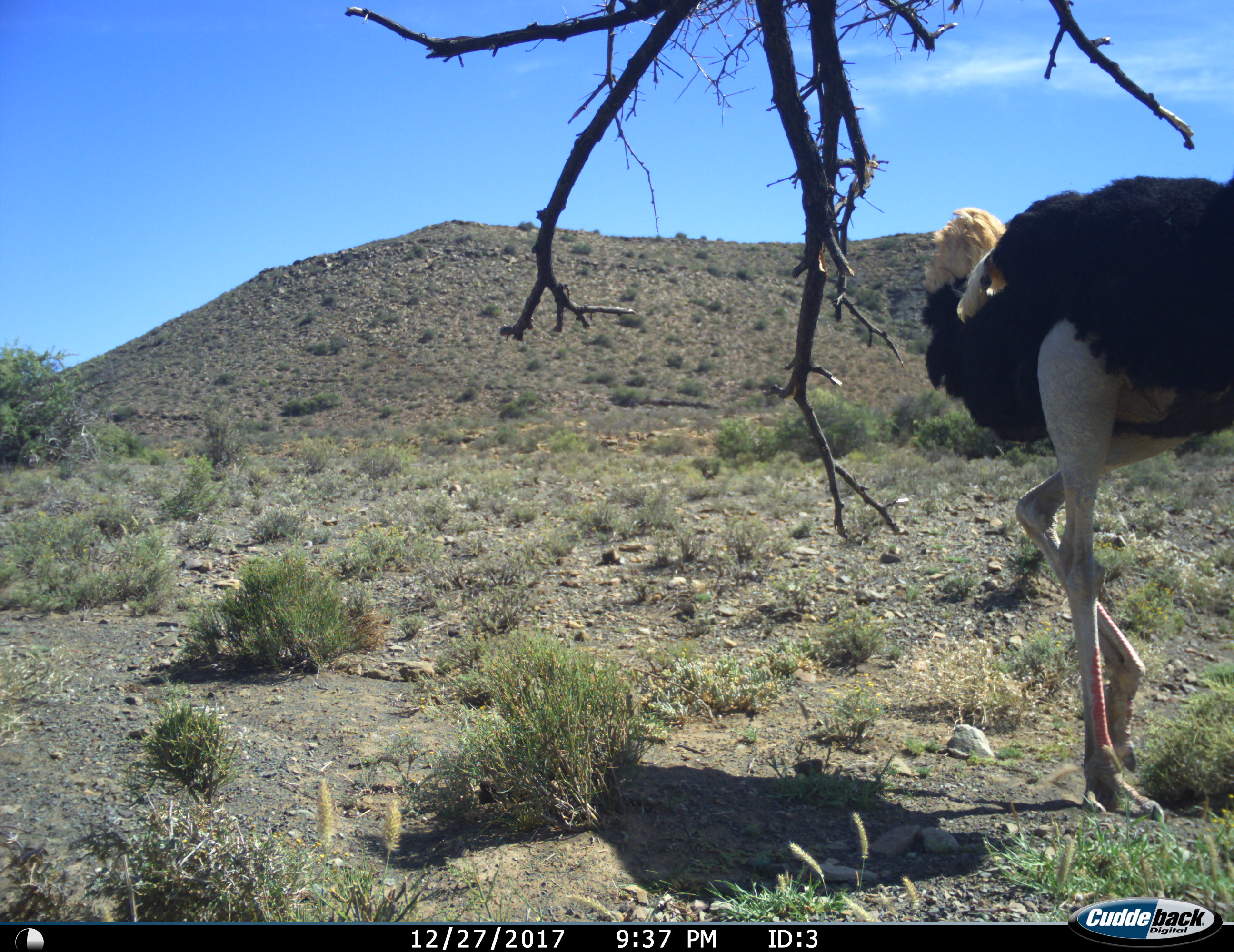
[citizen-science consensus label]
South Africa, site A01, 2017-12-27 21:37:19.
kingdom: Animalia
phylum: Chordata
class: Aves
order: Struthioniformes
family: Struthionidae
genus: Struthio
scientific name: Struthio camelus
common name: ostrich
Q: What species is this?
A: Ostrich (Struthio camelus).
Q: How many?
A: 1.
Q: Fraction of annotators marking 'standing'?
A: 11%.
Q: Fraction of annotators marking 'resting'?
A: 0%.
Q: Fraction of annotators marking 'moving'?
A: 89%.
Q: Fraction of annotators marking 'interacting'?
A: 0%.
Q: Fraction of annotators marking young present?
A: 0%.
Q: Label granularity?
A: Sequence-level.